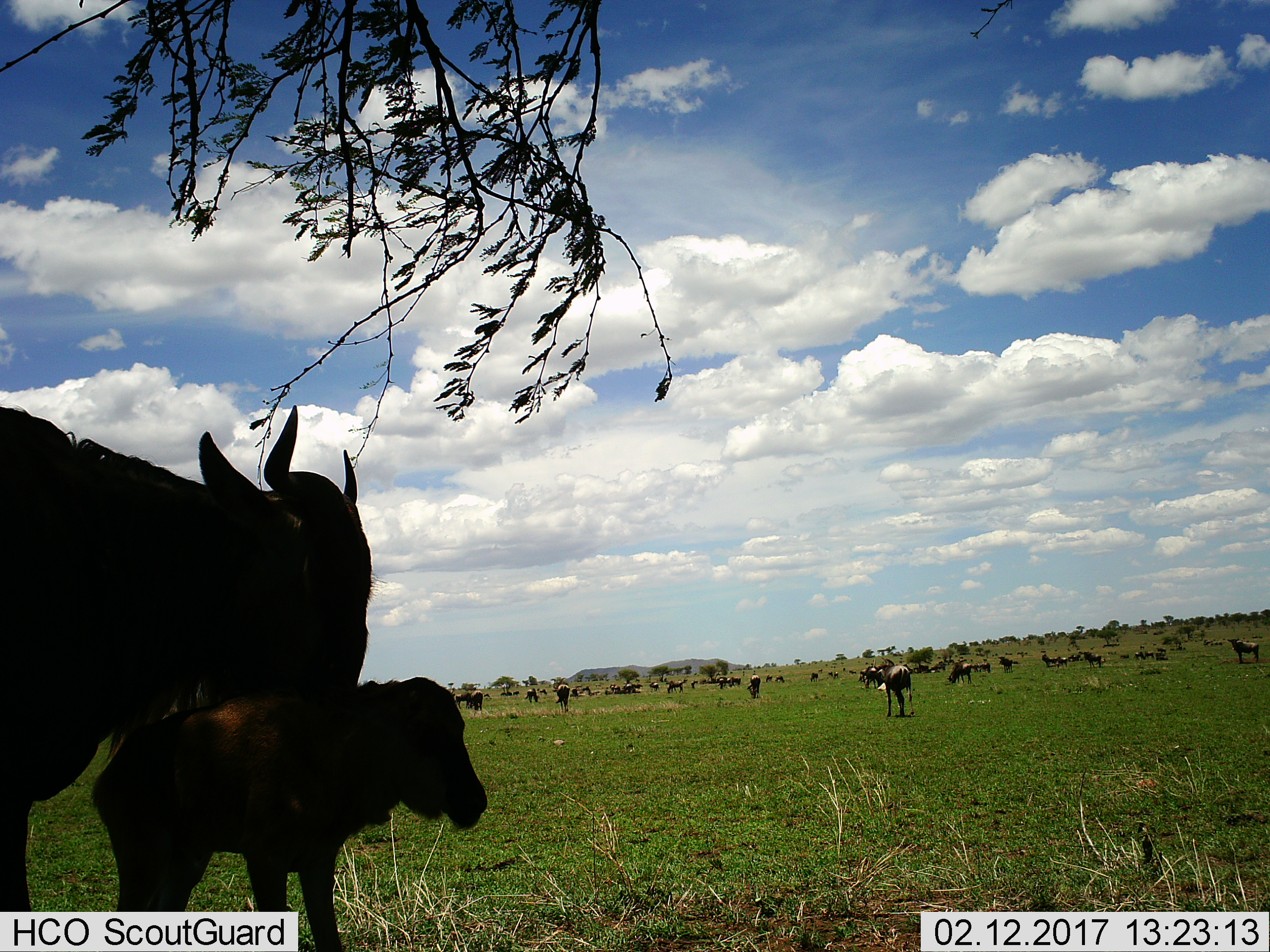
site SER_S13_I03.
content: unidentified animal